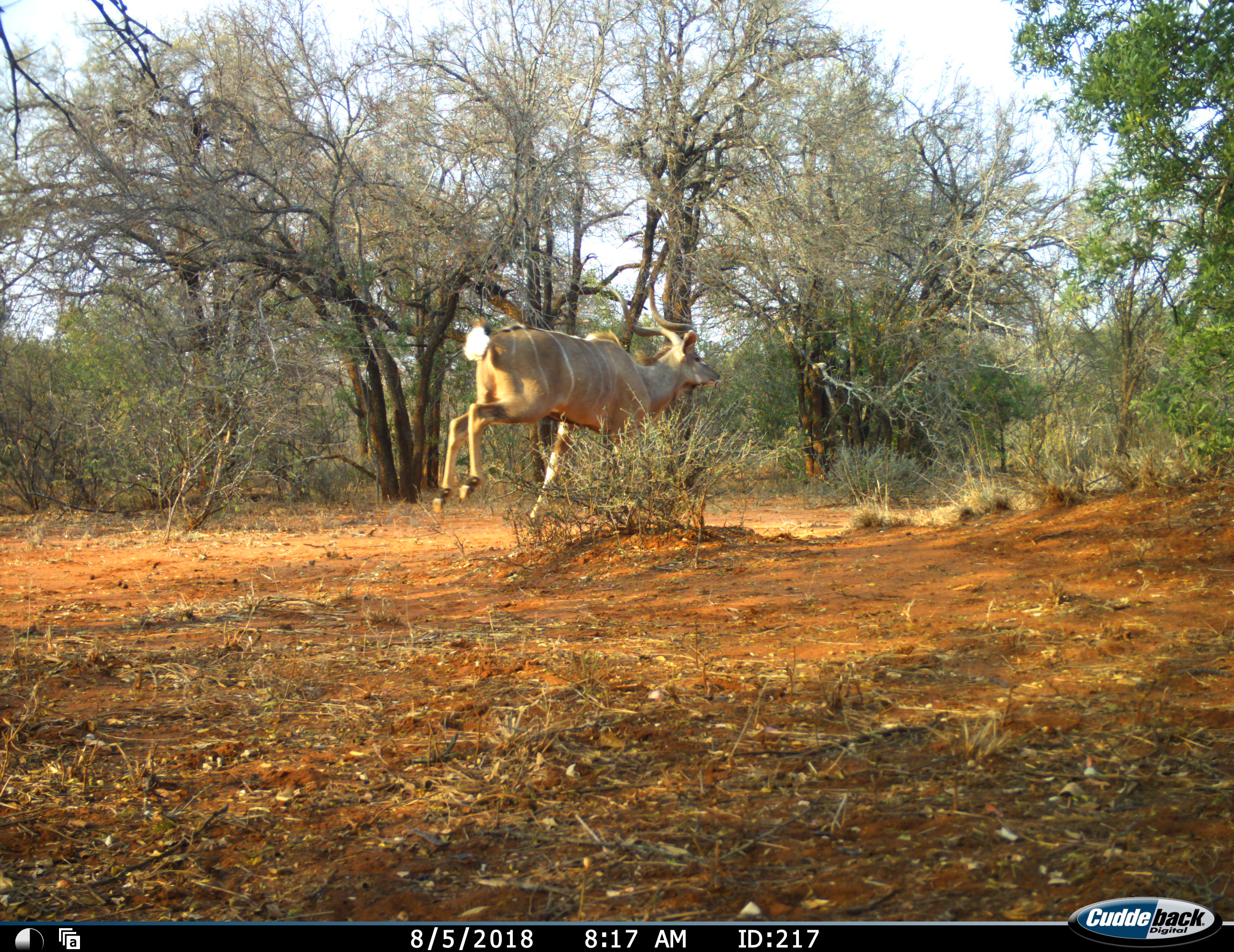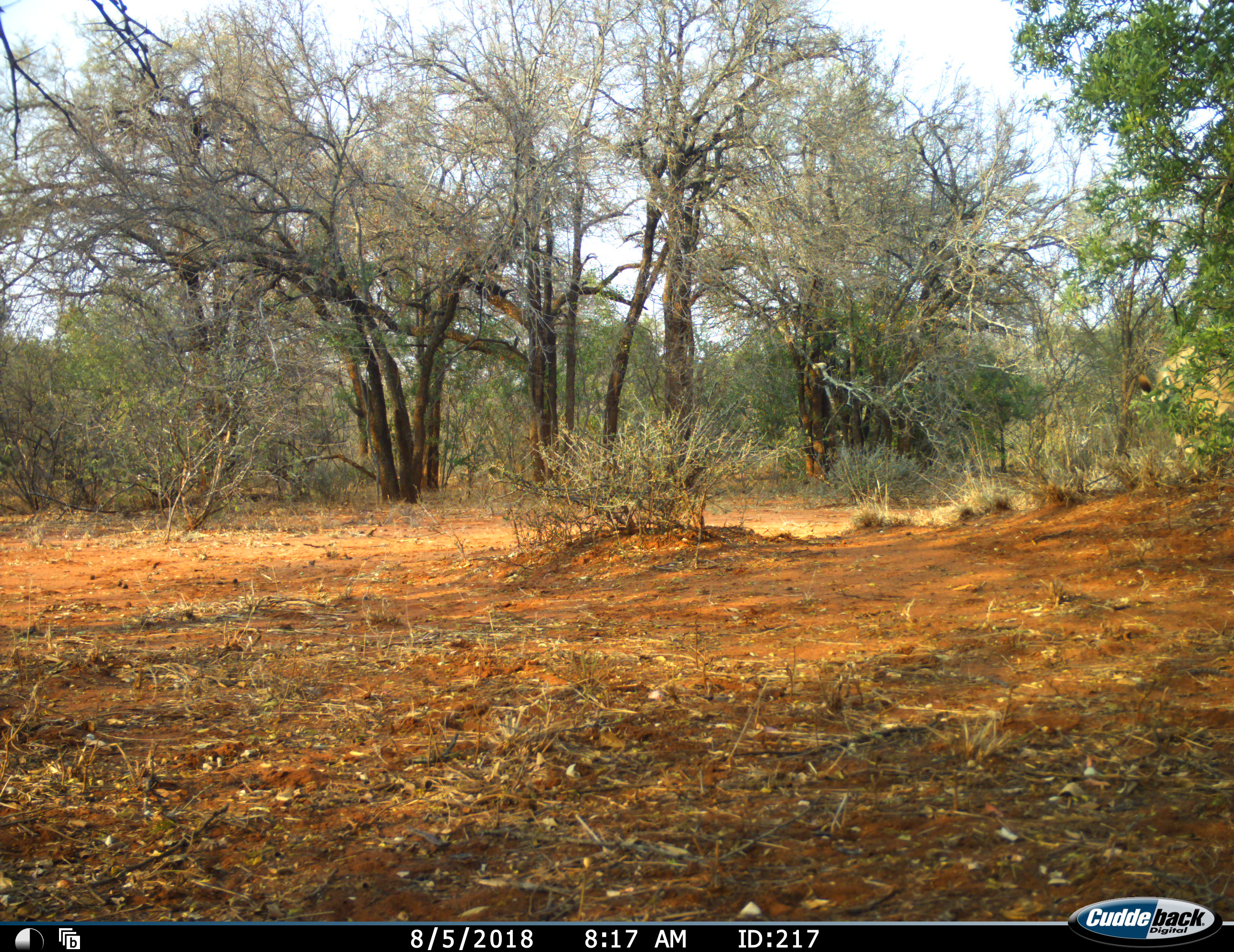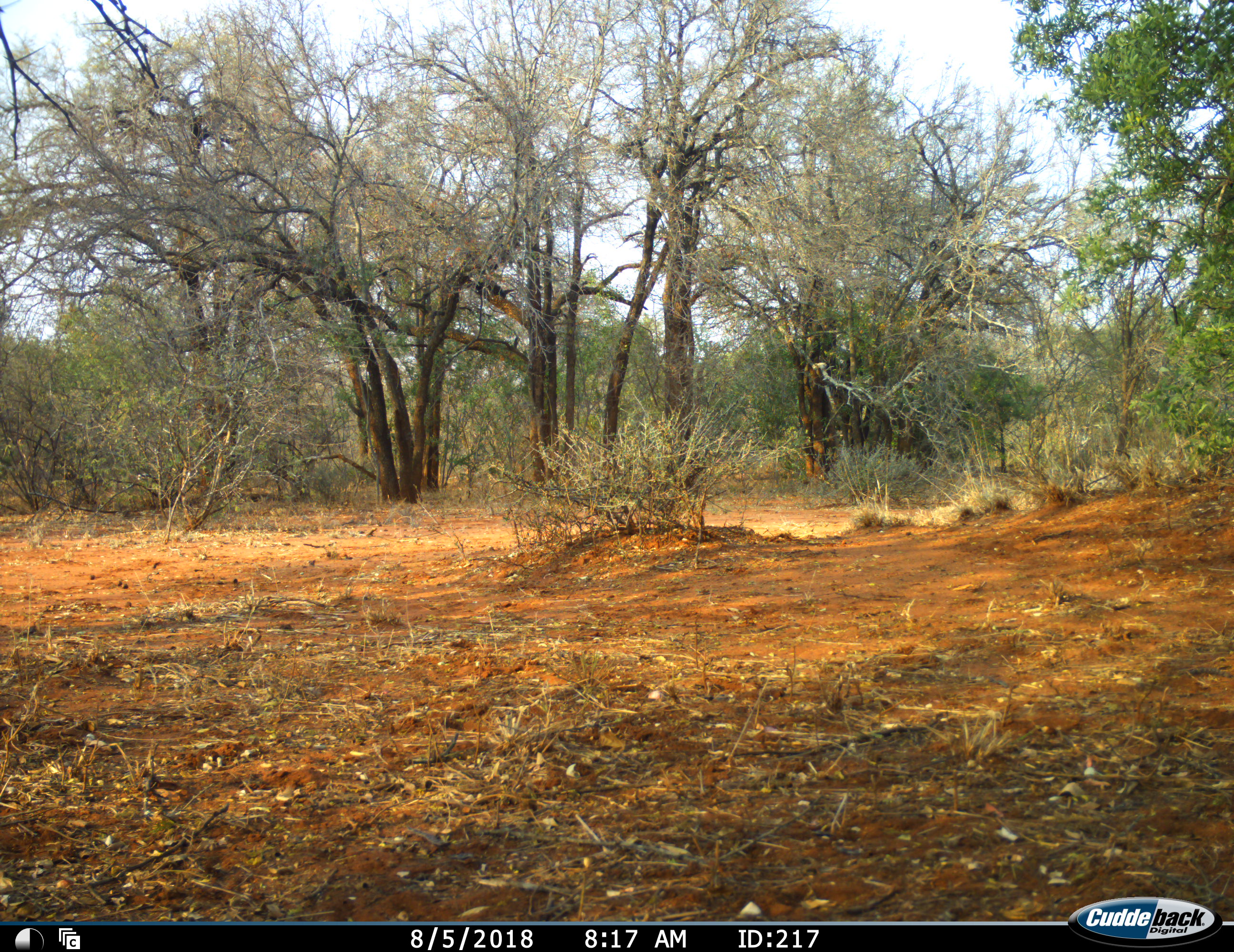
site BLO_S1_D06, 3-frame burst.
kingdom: Animalia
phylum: Chordata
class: Mammalia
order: Artiodactyla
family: Bovidae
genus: Tragelaphus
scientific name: Tragelaphus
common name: kudu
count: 1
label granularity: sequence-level